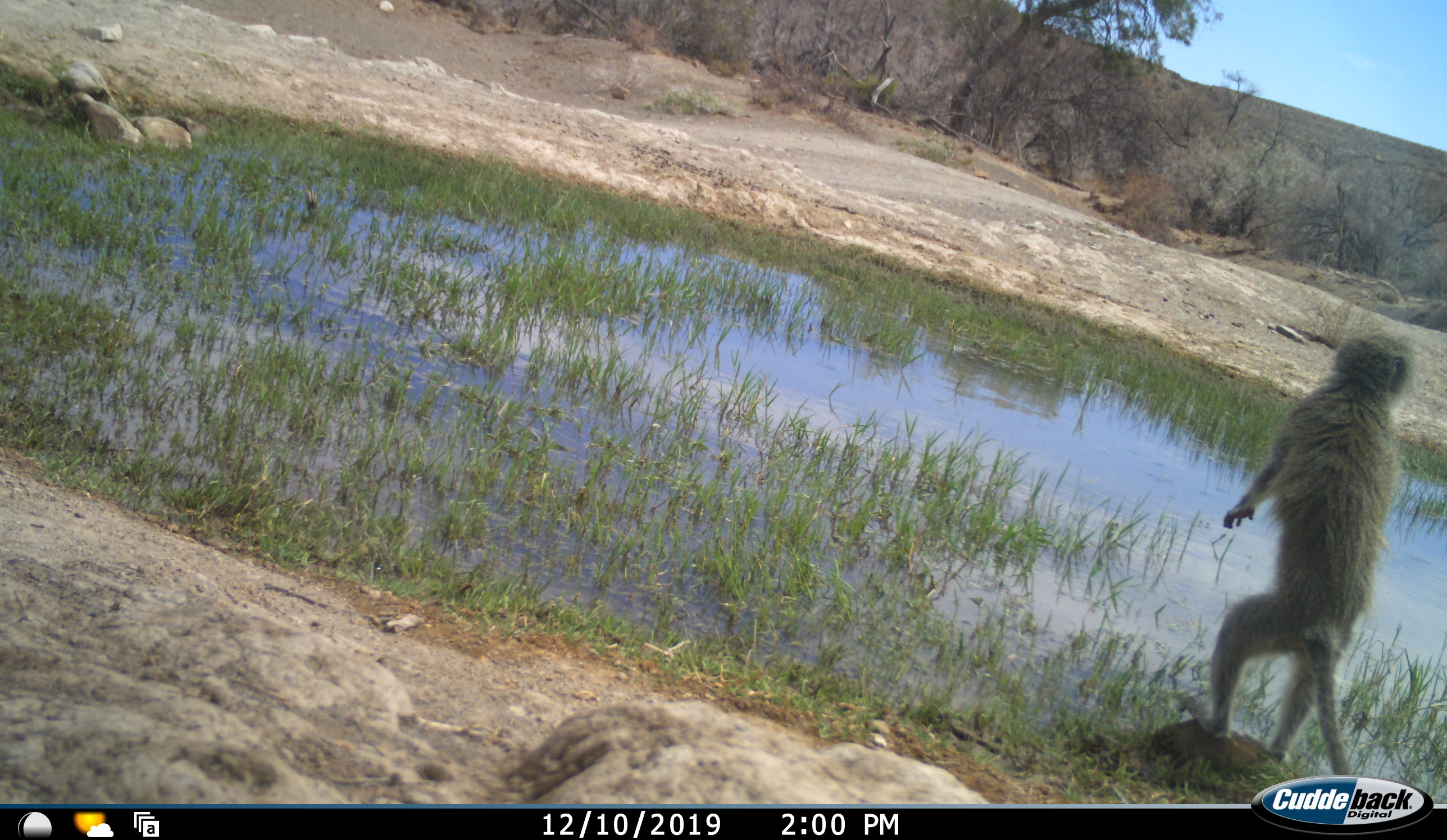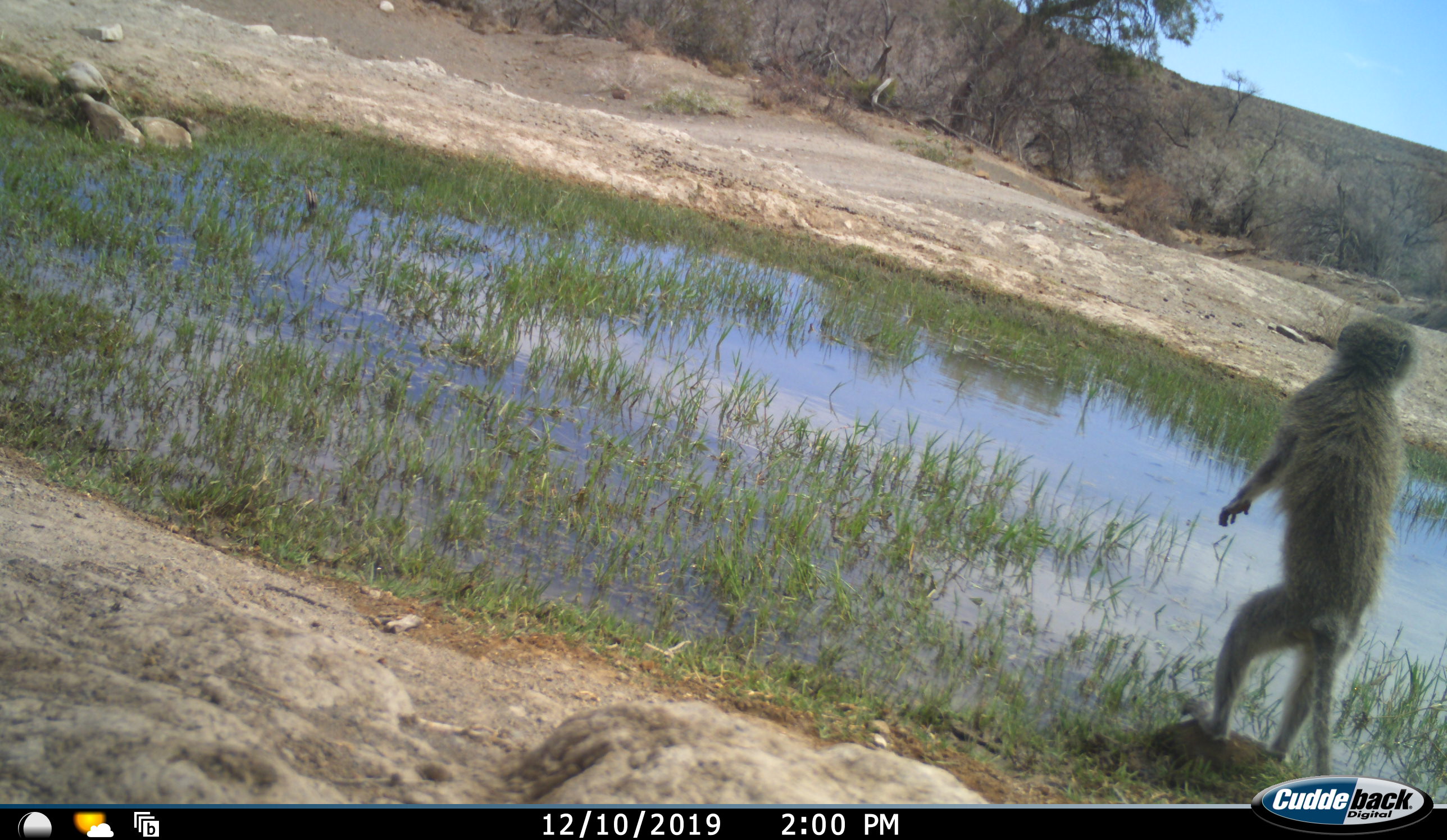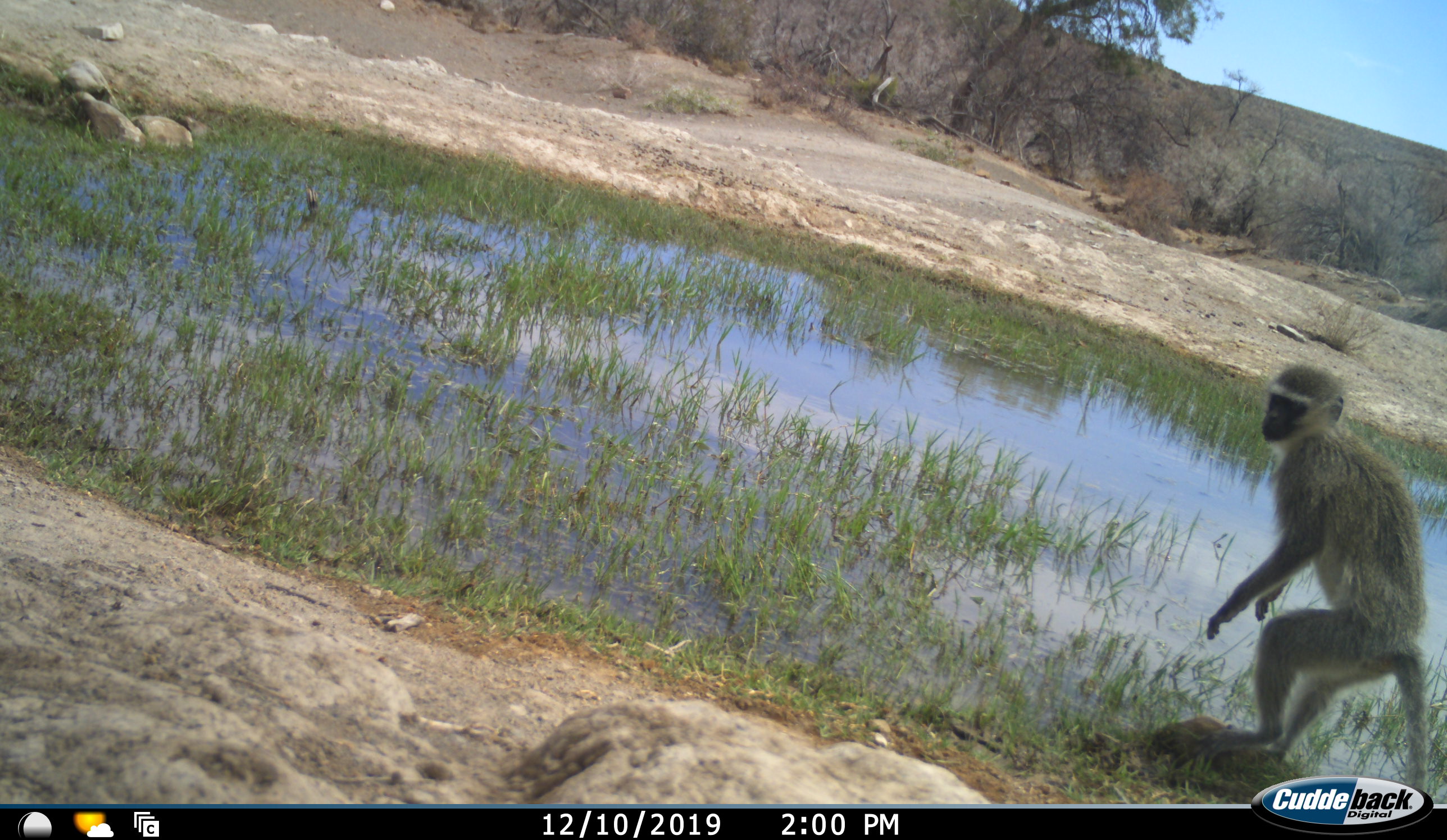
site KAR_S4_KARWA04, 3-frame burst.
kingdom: Animalia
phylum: Chordata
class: Mammalia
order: Primates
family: Cercopithecidae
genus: Chlorocebus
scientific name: Chlorocebus pygerythrus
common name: vervet monkey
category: monkeyvervet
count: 1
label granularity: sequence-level